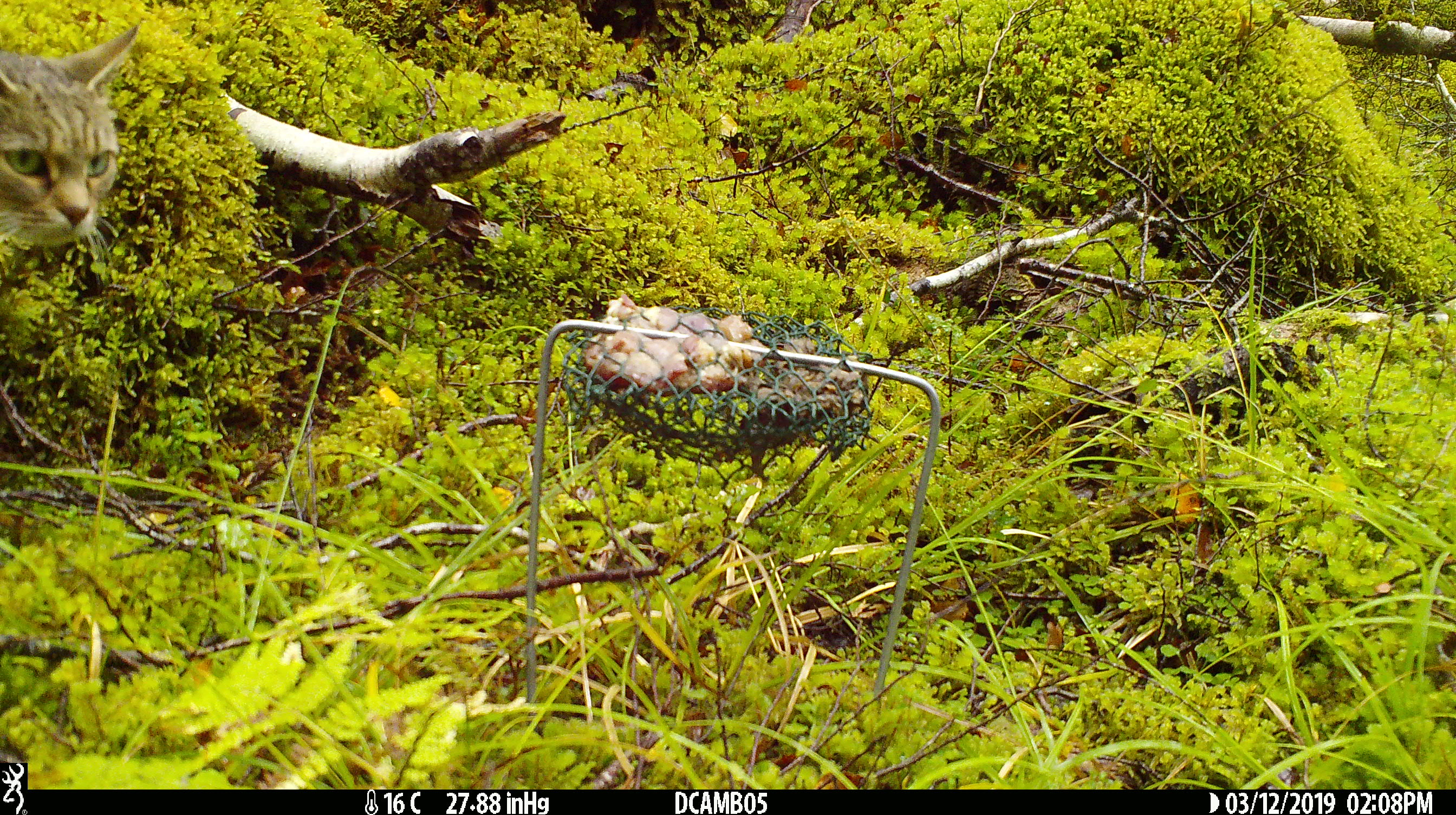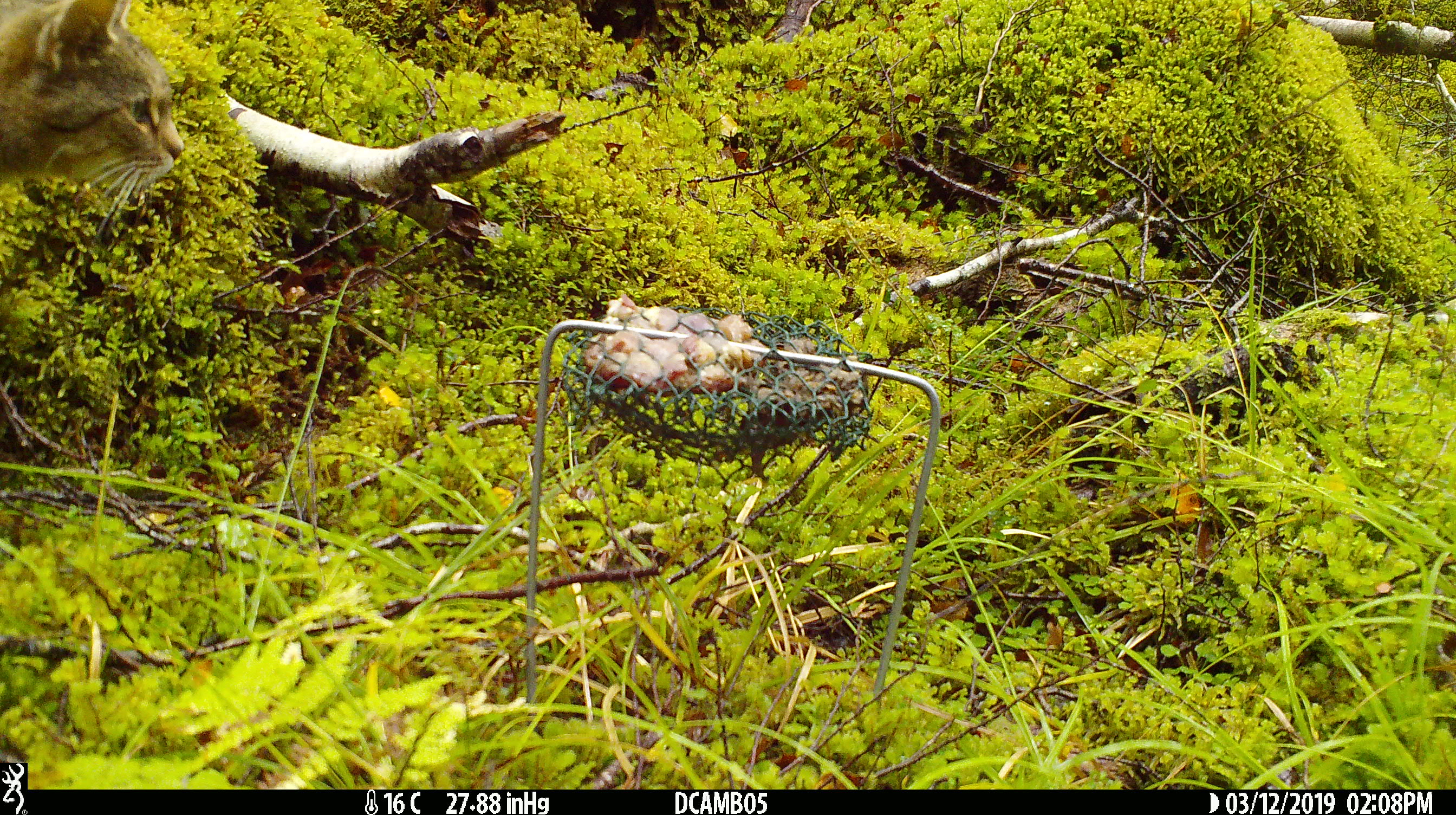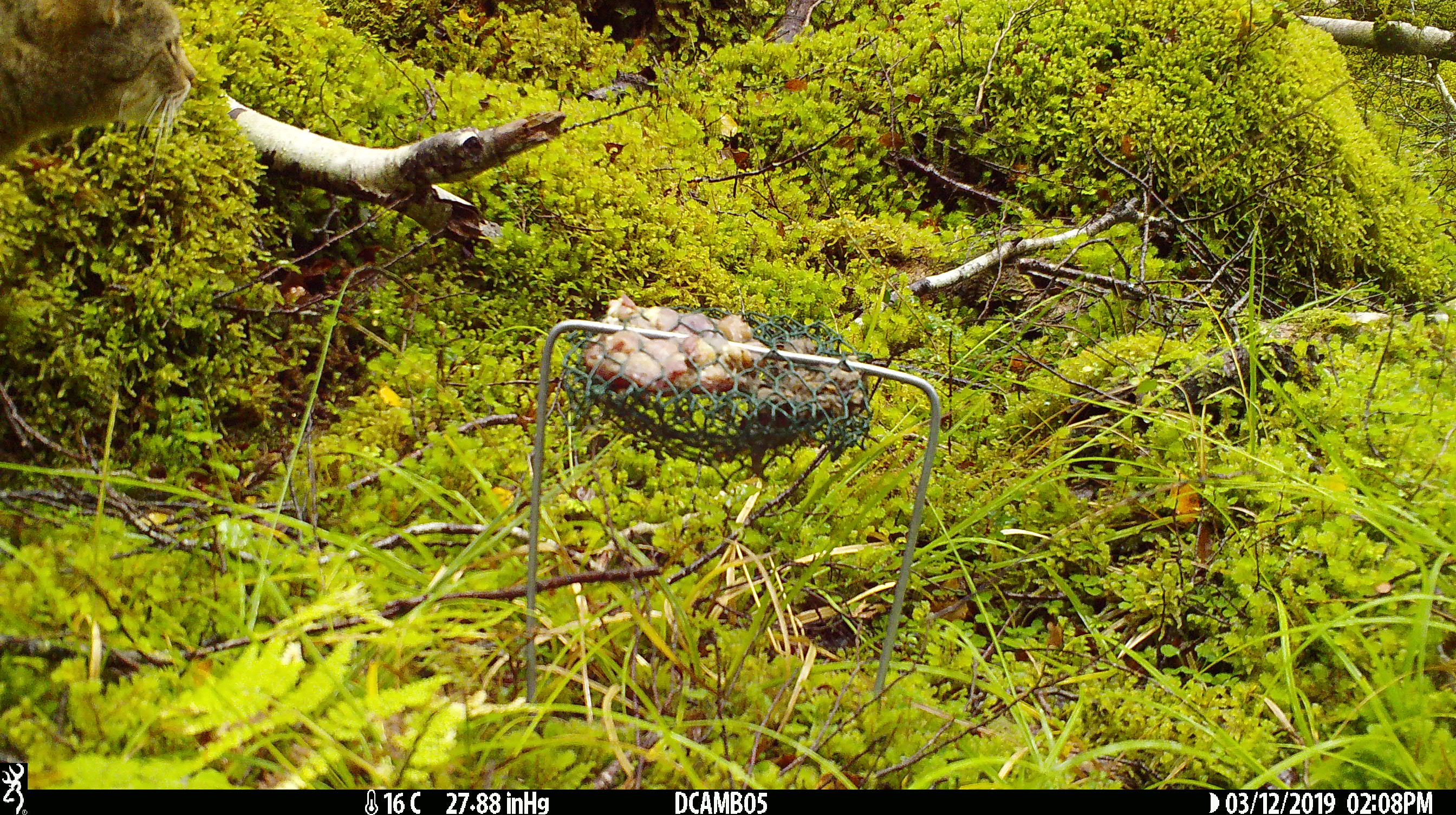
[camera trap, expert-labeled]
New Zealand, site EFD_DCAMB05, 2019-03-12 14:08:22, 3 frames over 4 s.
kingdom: Animalia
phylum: Chordata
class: Mammalia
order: Carnivora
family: Felidae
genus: Felis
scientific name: Felis catus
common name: domestic cat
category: cat